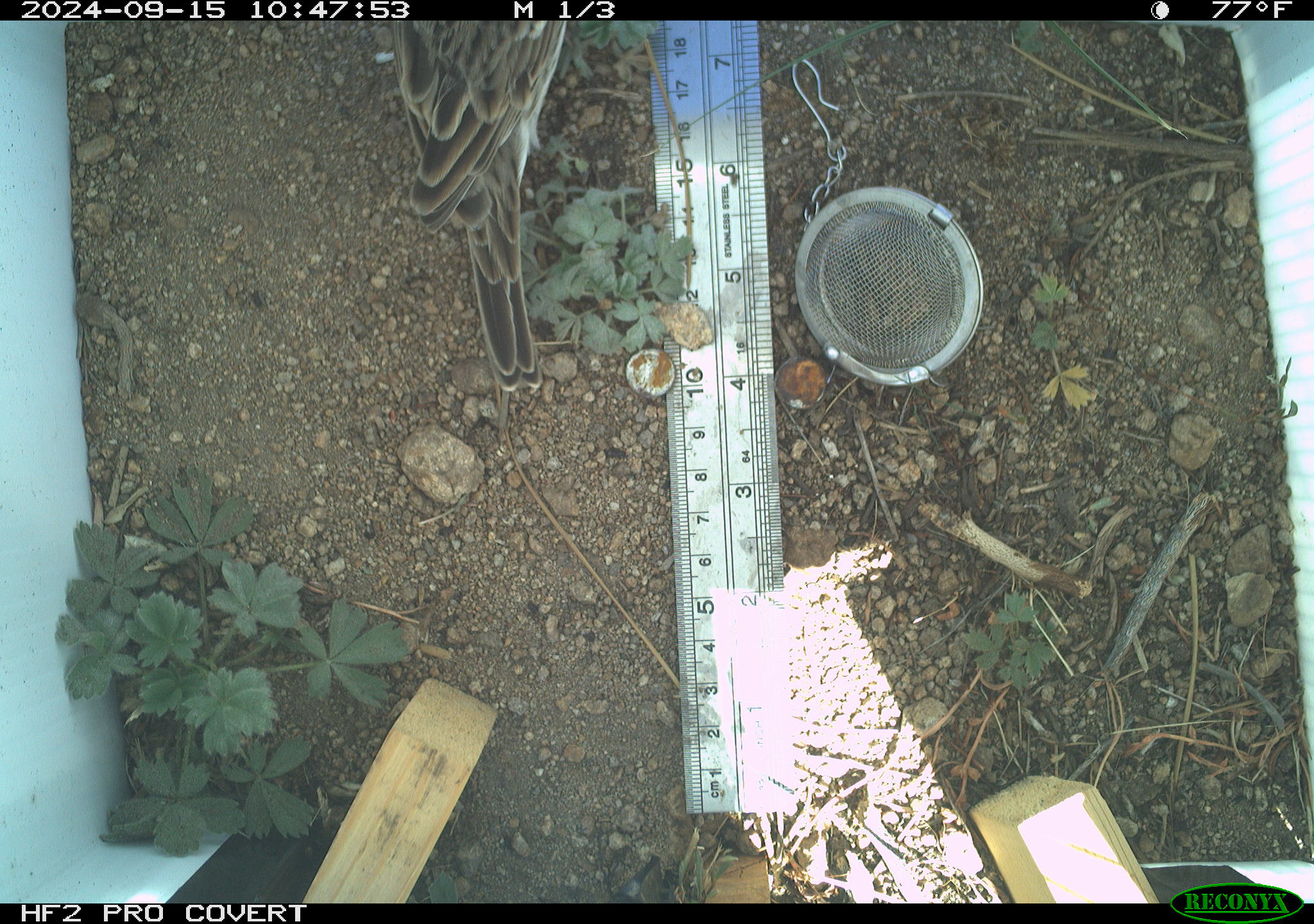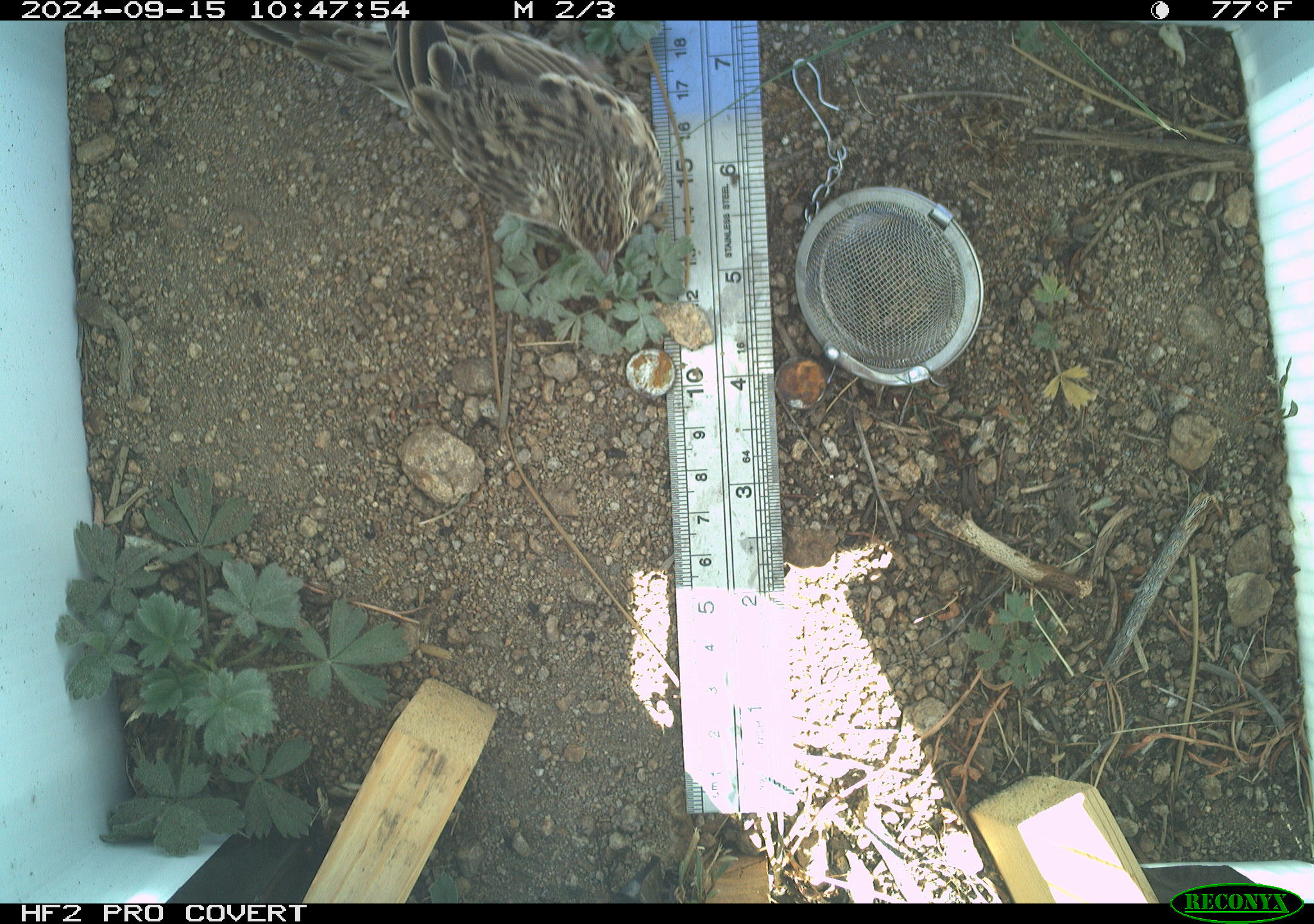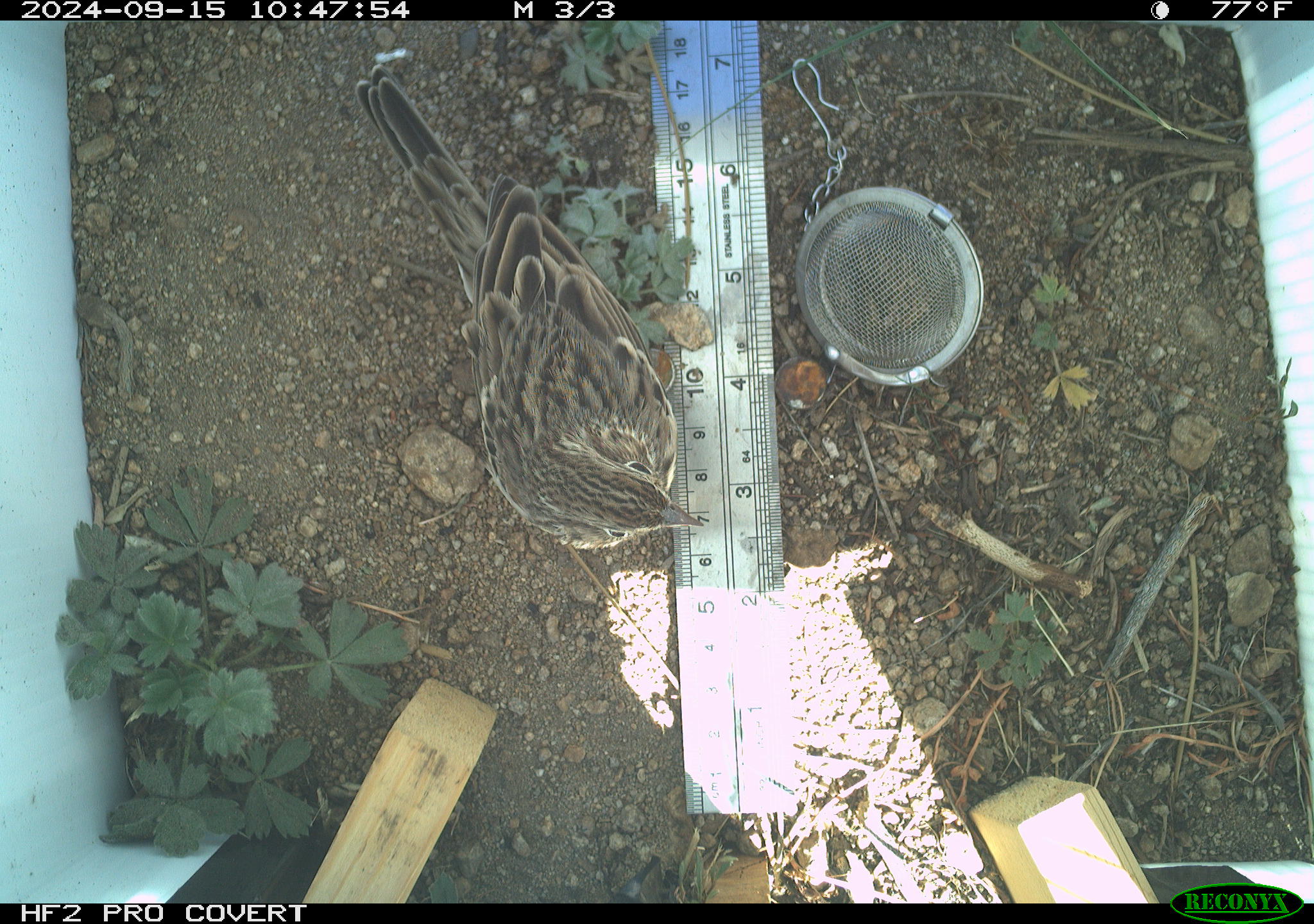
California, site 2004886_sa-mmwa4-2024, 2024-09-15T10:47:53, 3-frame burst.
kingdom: Animalia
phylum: Chordata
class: Aves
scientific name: Aves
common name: bird